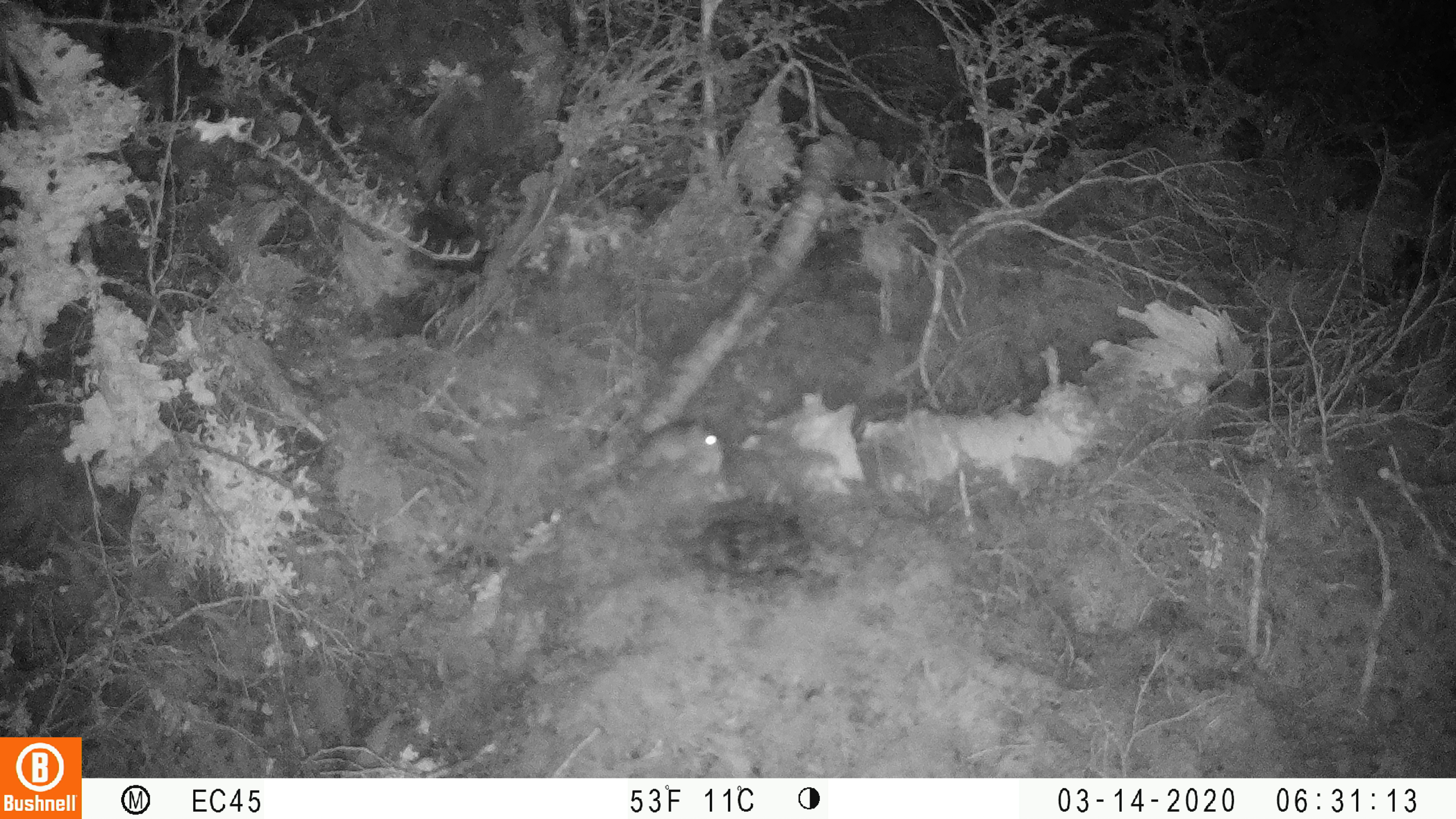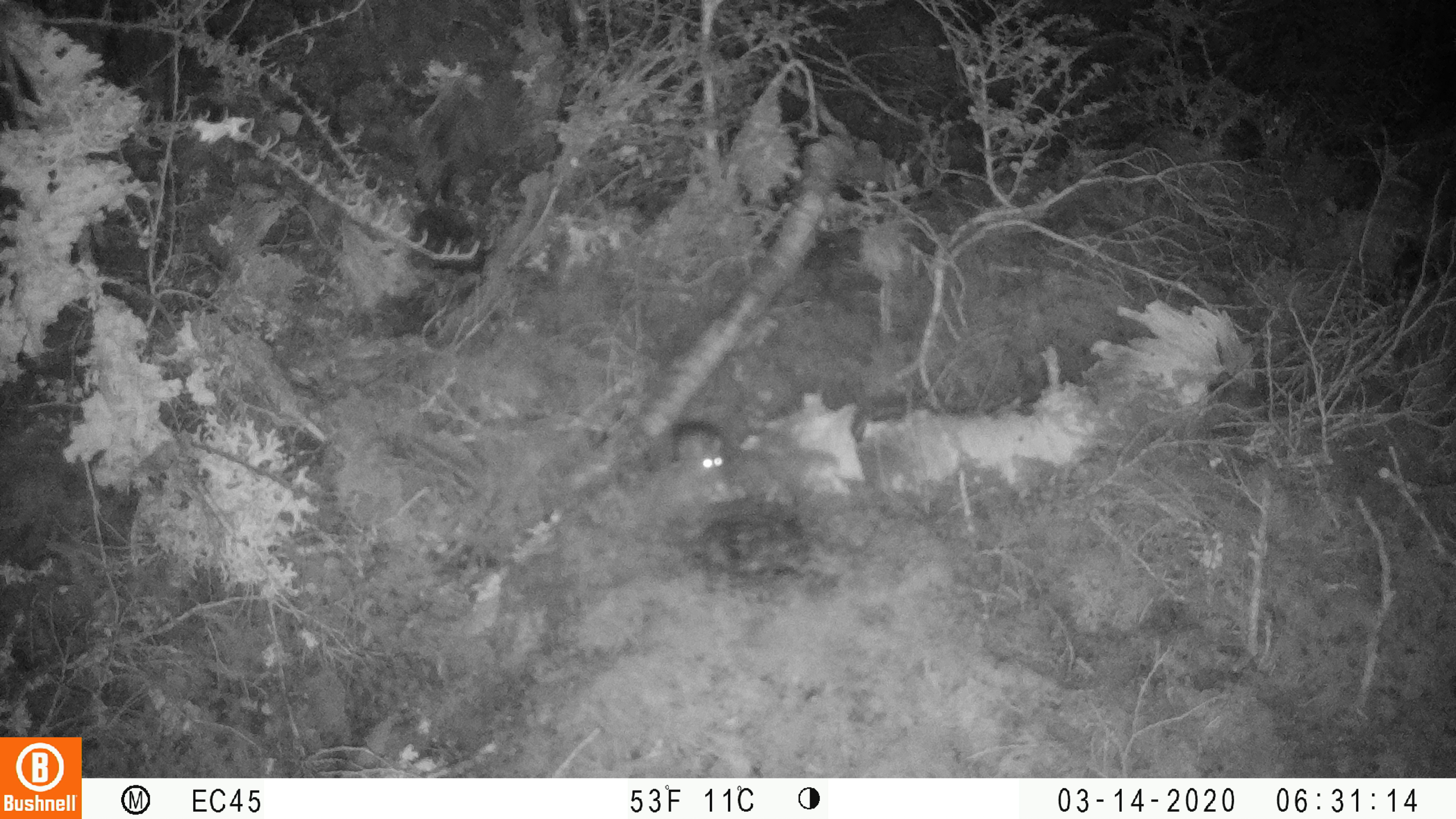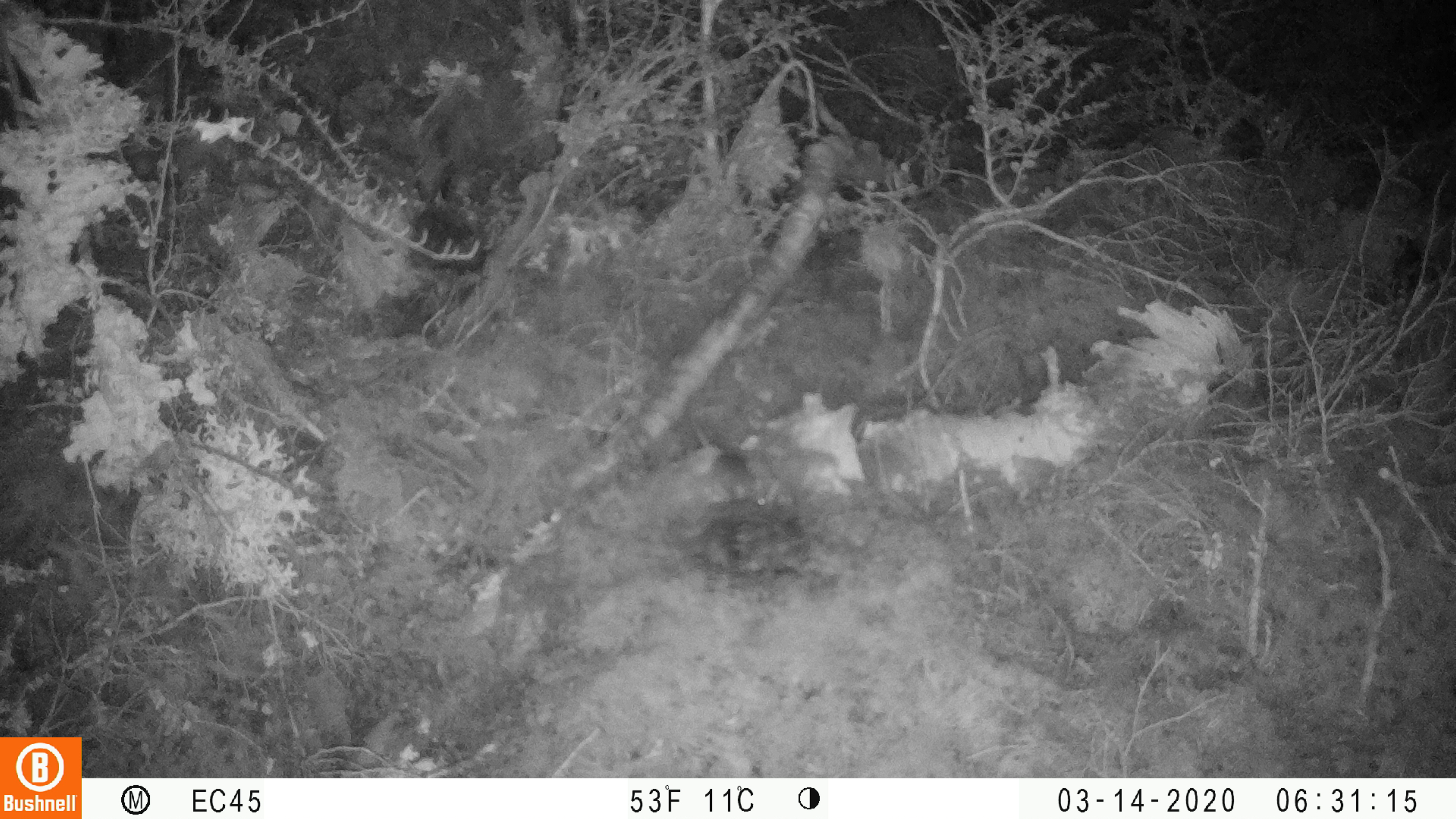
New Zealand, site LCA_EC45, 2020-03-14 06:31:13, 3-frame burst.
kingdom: Animalia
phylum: Chordata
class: Mammalia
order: Rodentia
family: Muridae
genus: Mus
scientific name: Mus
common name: mouse